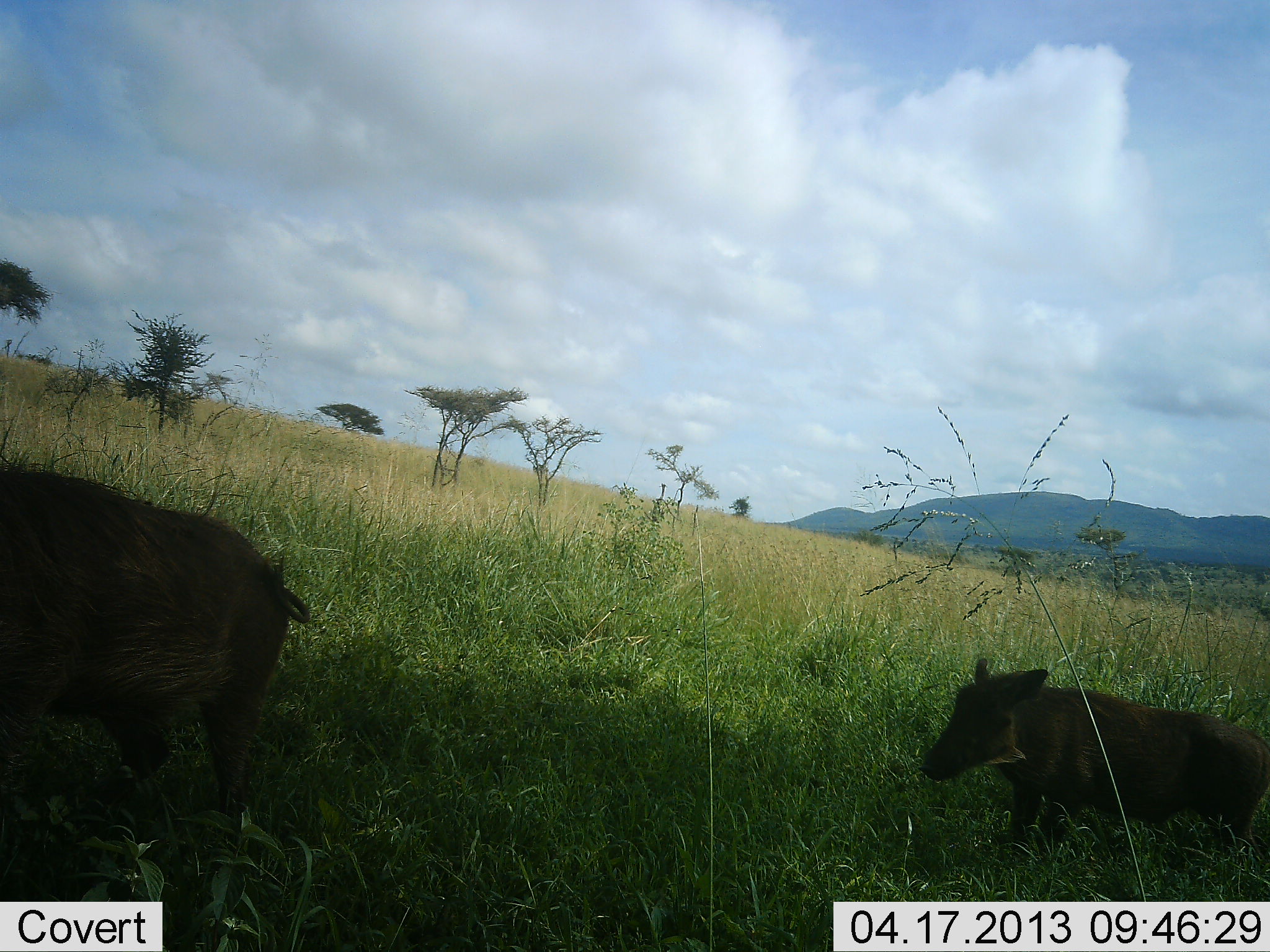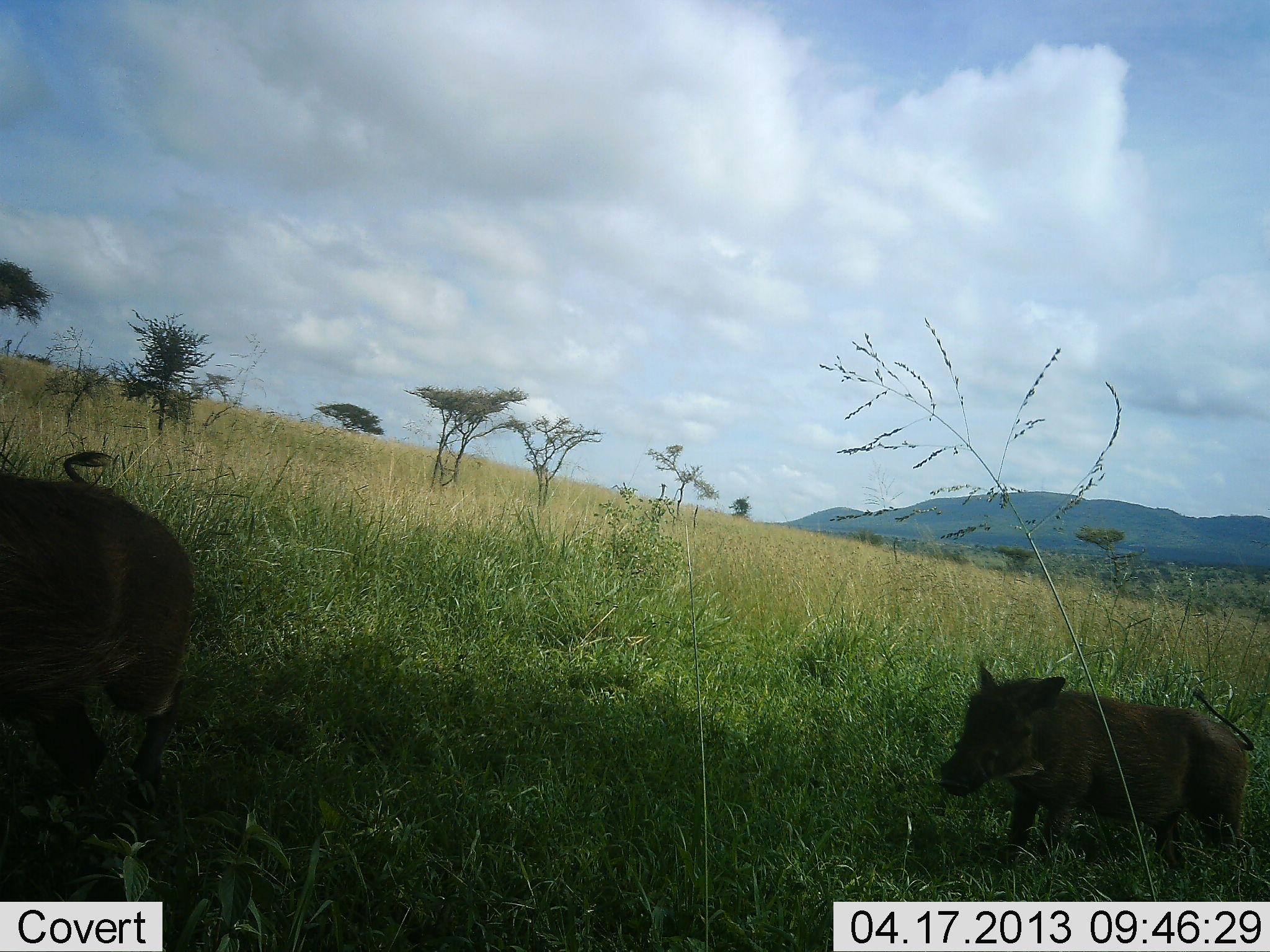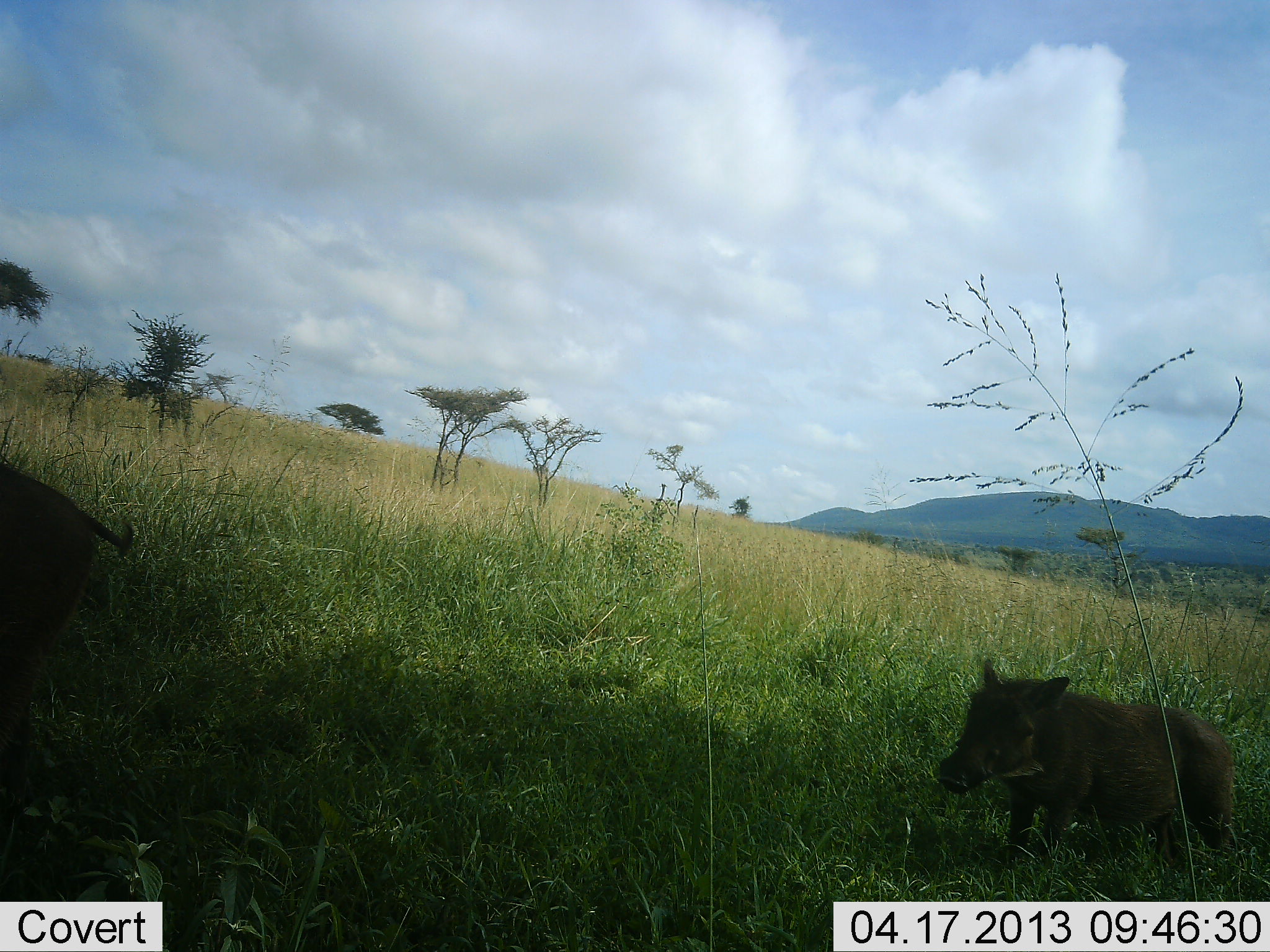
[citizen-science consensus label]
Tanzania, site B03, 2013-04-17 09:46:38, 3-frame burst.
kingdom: Animalia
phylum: Chordata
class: Mammalia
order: Artiodactyla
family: Suidae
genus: Phacochoerus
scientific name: Phacochoerus africanus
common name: warthog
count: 2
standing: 38%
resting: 0%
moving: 76%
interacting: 0%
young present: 43%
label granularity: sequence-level